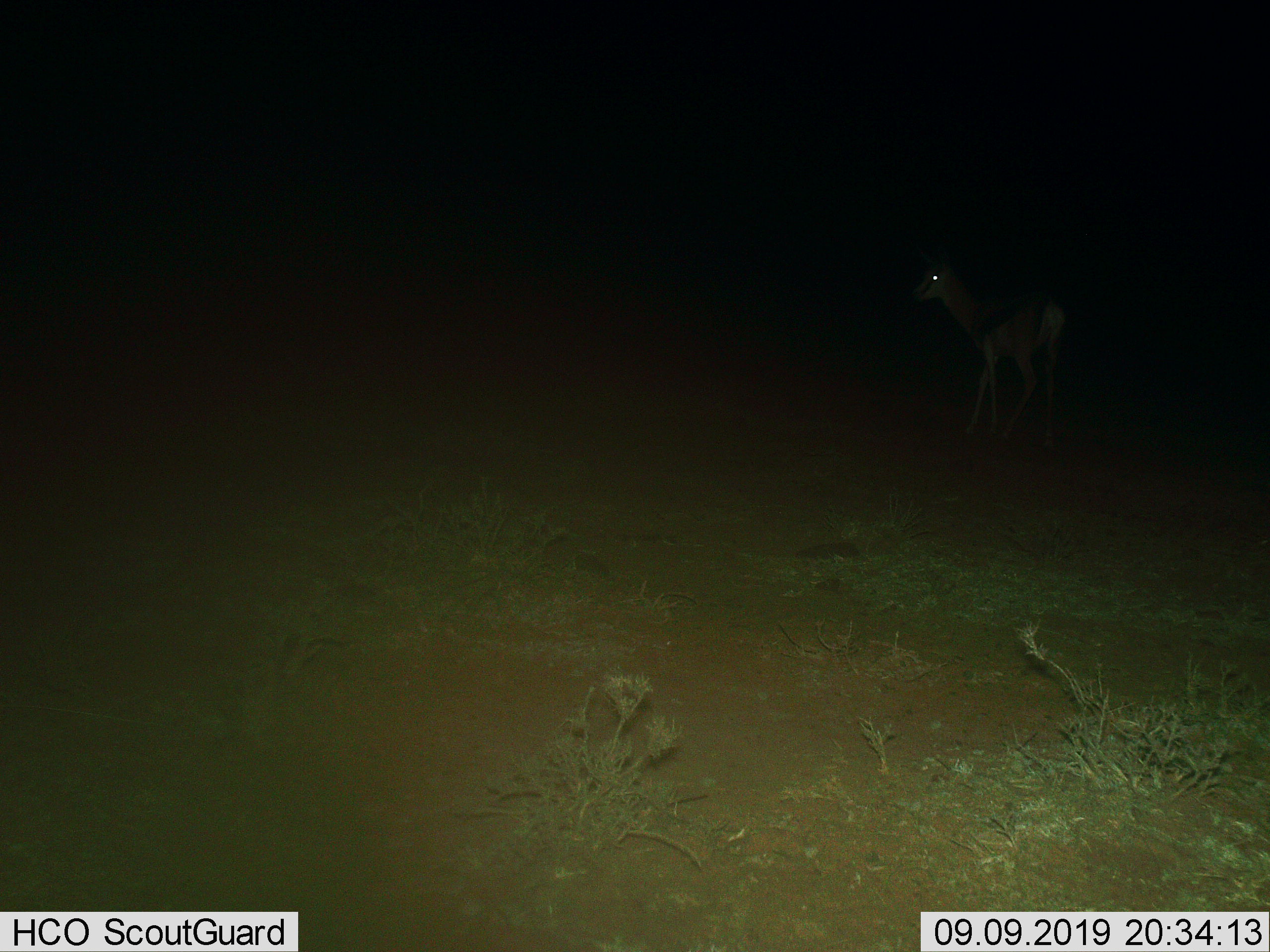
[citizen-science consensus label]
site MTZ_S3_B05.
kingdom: Animalia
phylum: Chordata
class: Mammalia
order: Artiodactyla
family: Bovidae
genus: Antidorcas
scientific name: Antidorcas marsupialis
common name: springbok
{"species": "springbok (Antidorcas marsupialis)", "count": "1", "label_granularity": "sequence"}